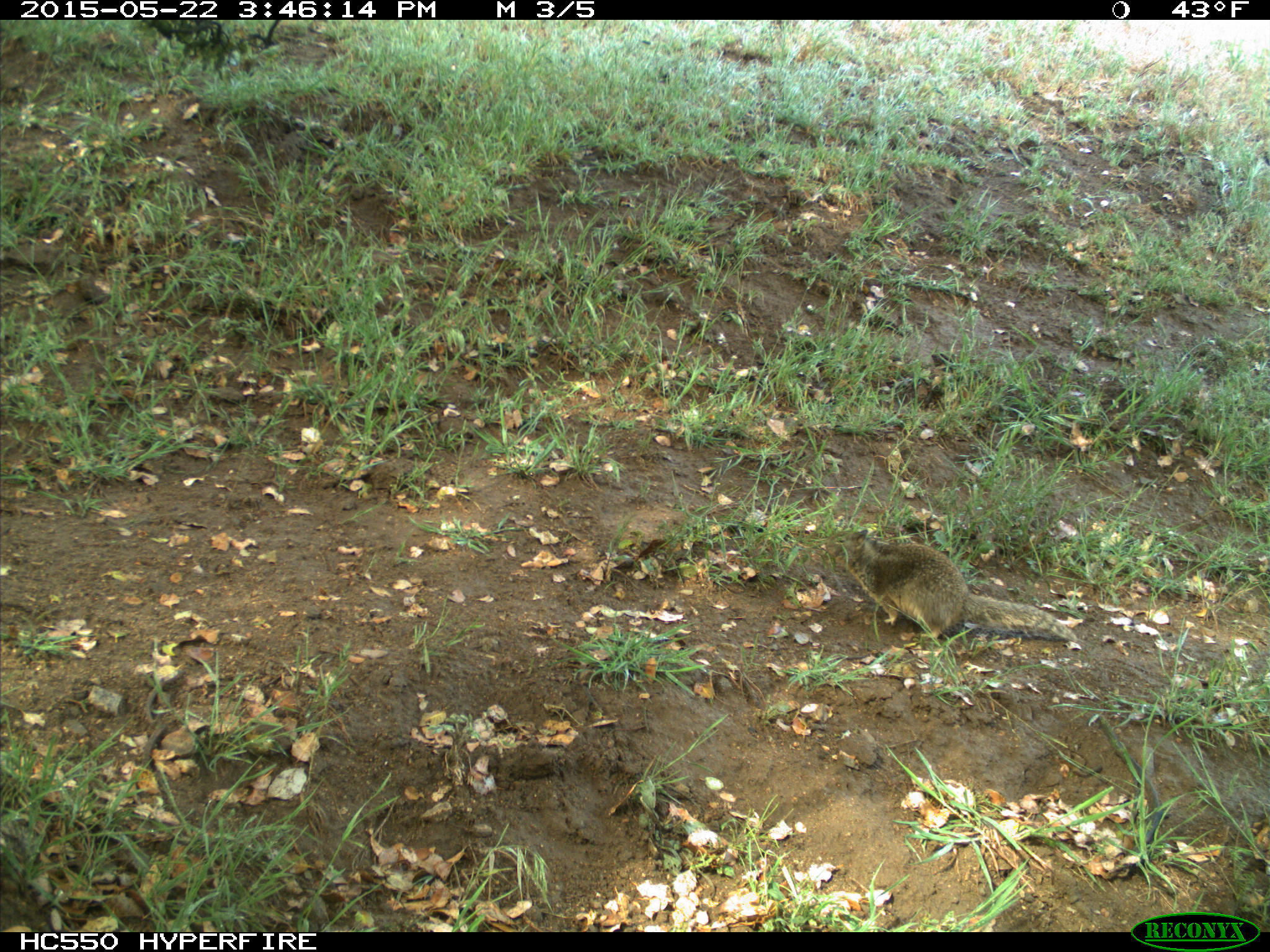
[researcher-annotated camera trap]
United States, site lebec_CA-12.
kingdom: Animalia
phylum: Chordata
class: Mammalia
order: Rodentia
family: Sciuridae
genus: Otospermophilus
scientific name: Otospermophilus beecheyi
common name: california ground squirrel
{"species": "Otospermophilus beecheyi (california ground squirrel)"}